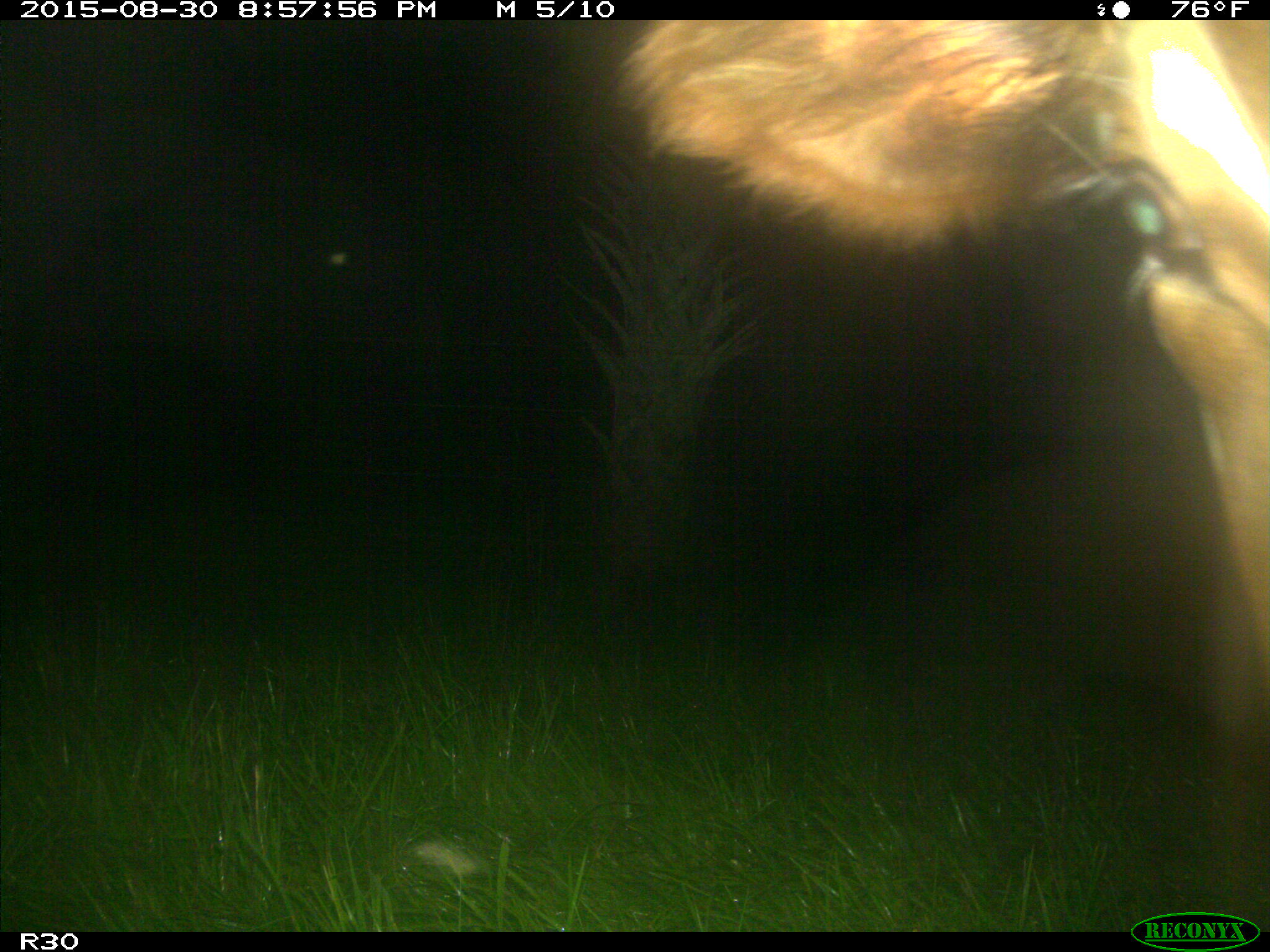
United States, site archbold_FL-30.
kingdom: Animalia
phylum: Chordata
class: Mammalia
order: Artiodactyla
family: Bovidae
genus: Bos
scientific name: Bos taurus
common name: domestic cow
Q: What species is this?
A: Bos taurus (domestic cow).